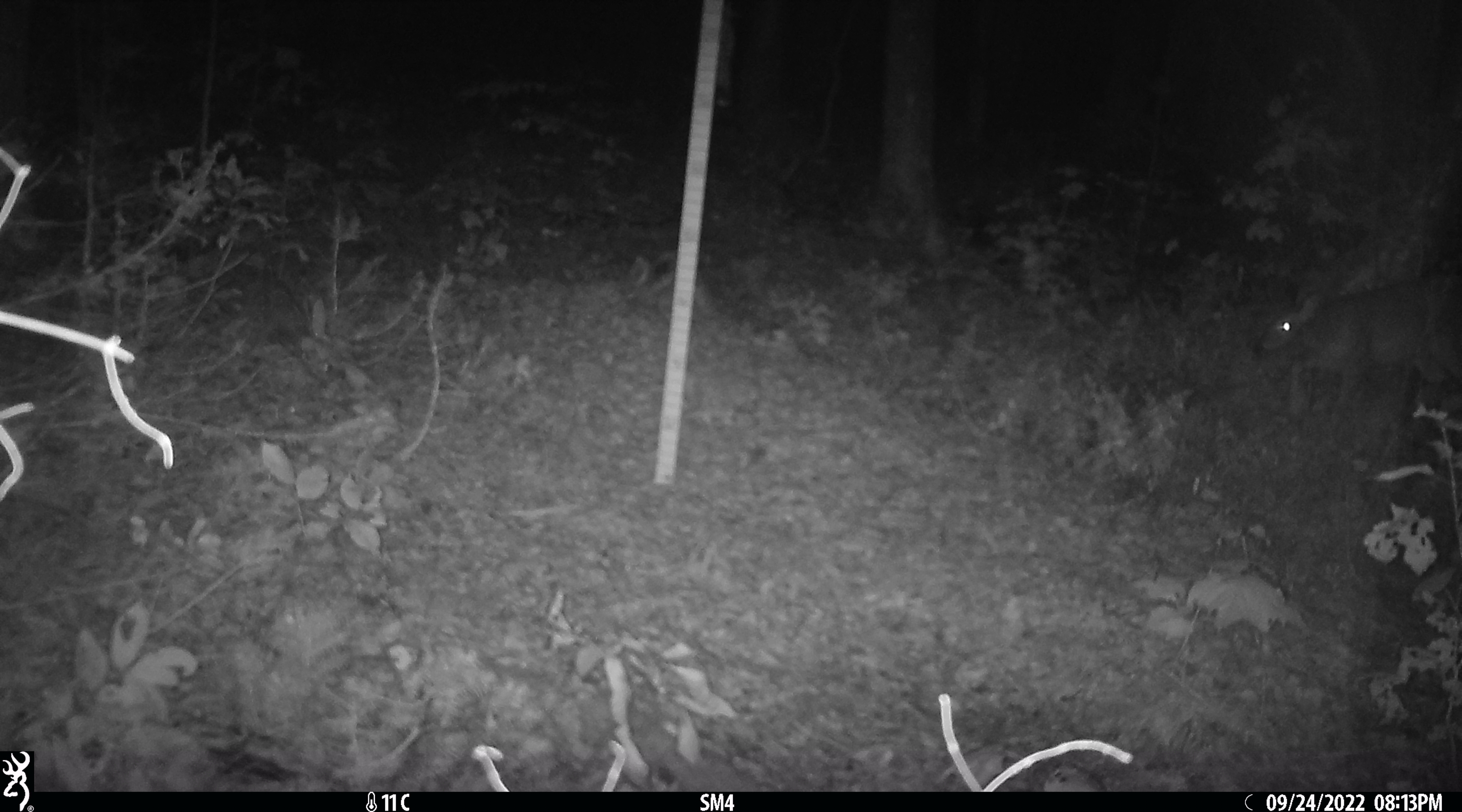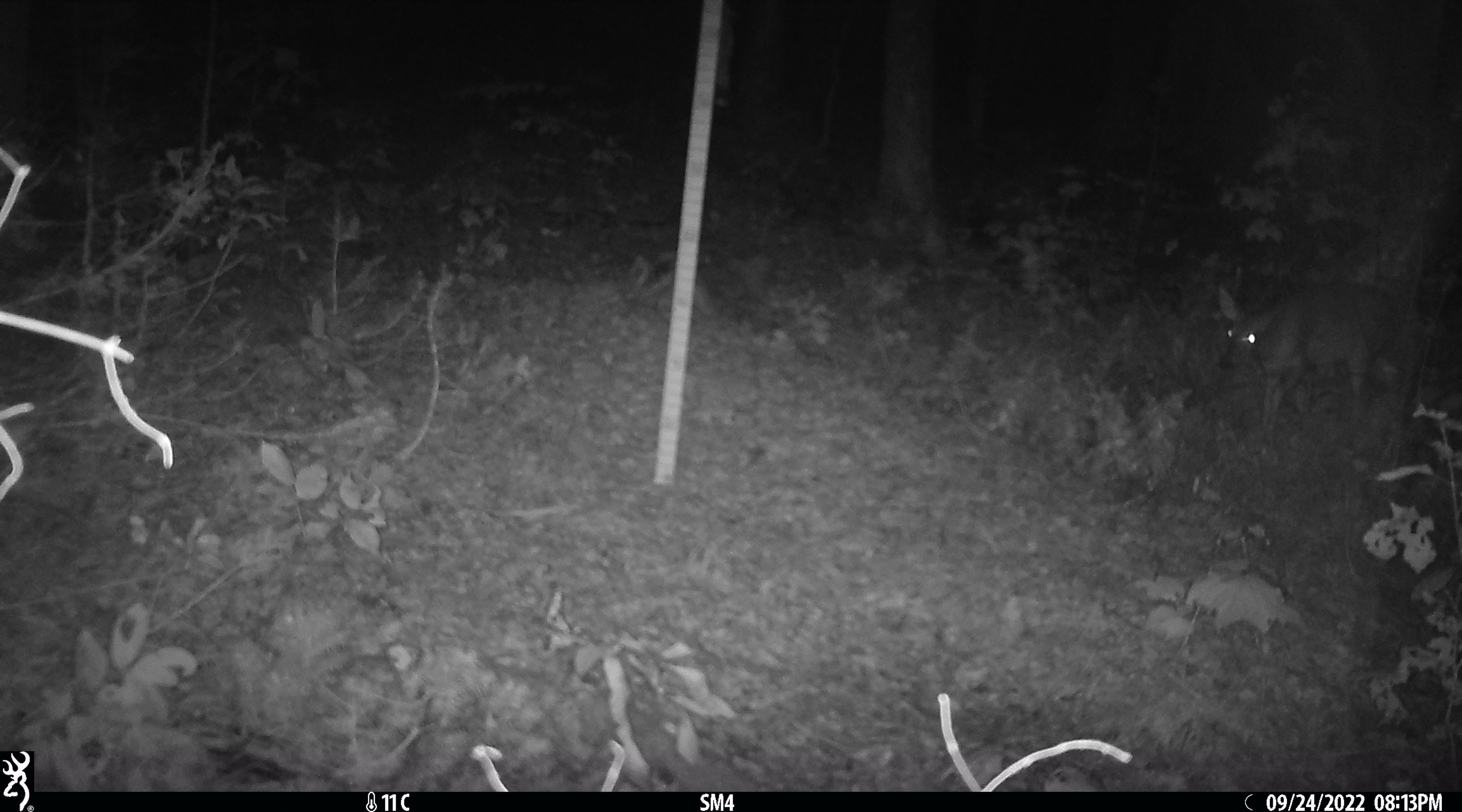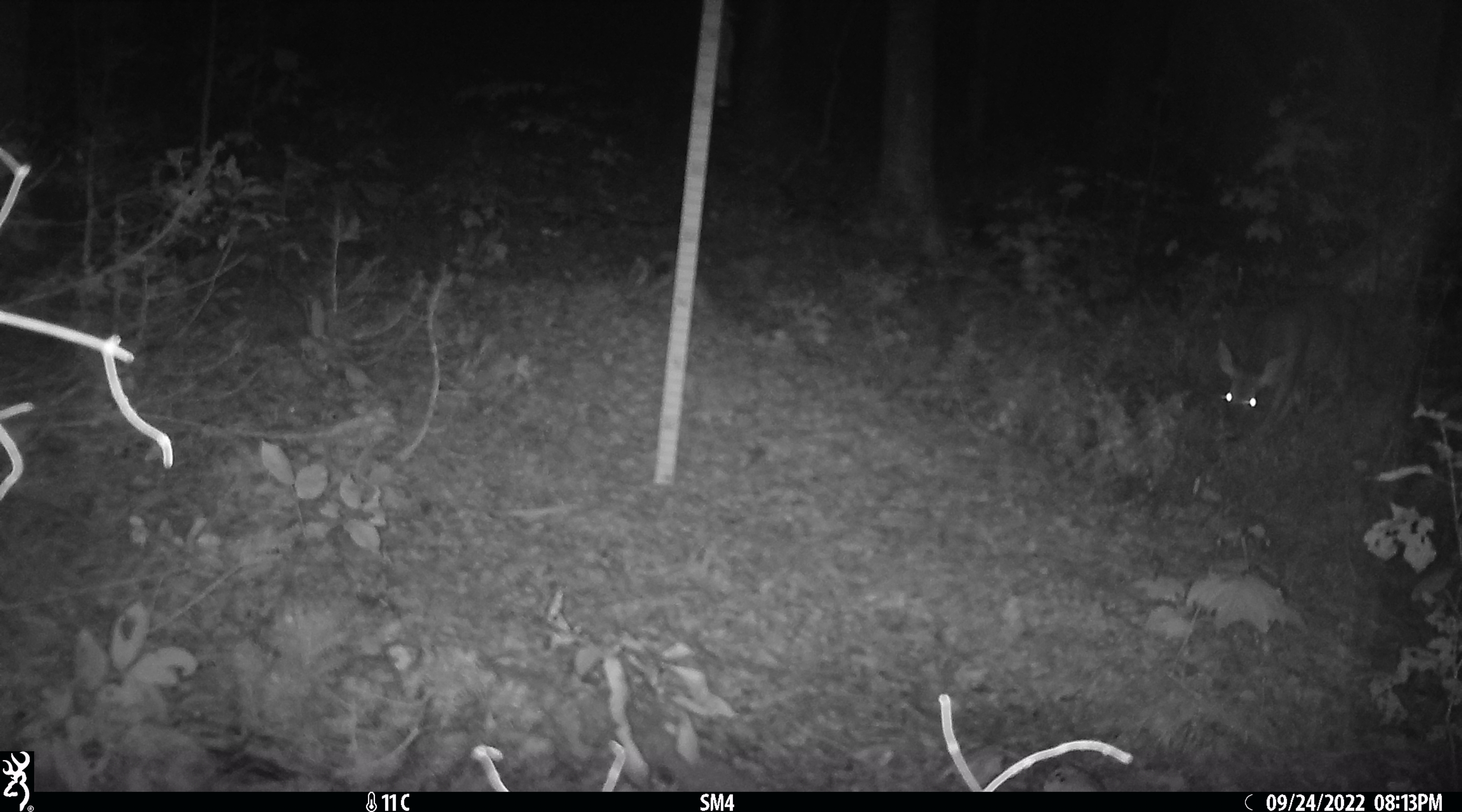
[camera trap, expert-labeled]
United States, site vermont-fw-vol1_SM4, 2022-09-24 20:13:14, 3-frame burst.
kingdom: Animalia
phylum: Chordata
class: Mammalia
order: Artiodactyla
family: Cervidae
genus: Odocoileus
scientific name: Odocoileus virginianus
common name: white-tailed deer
White-tailed deer (Odocoileus virginianus).